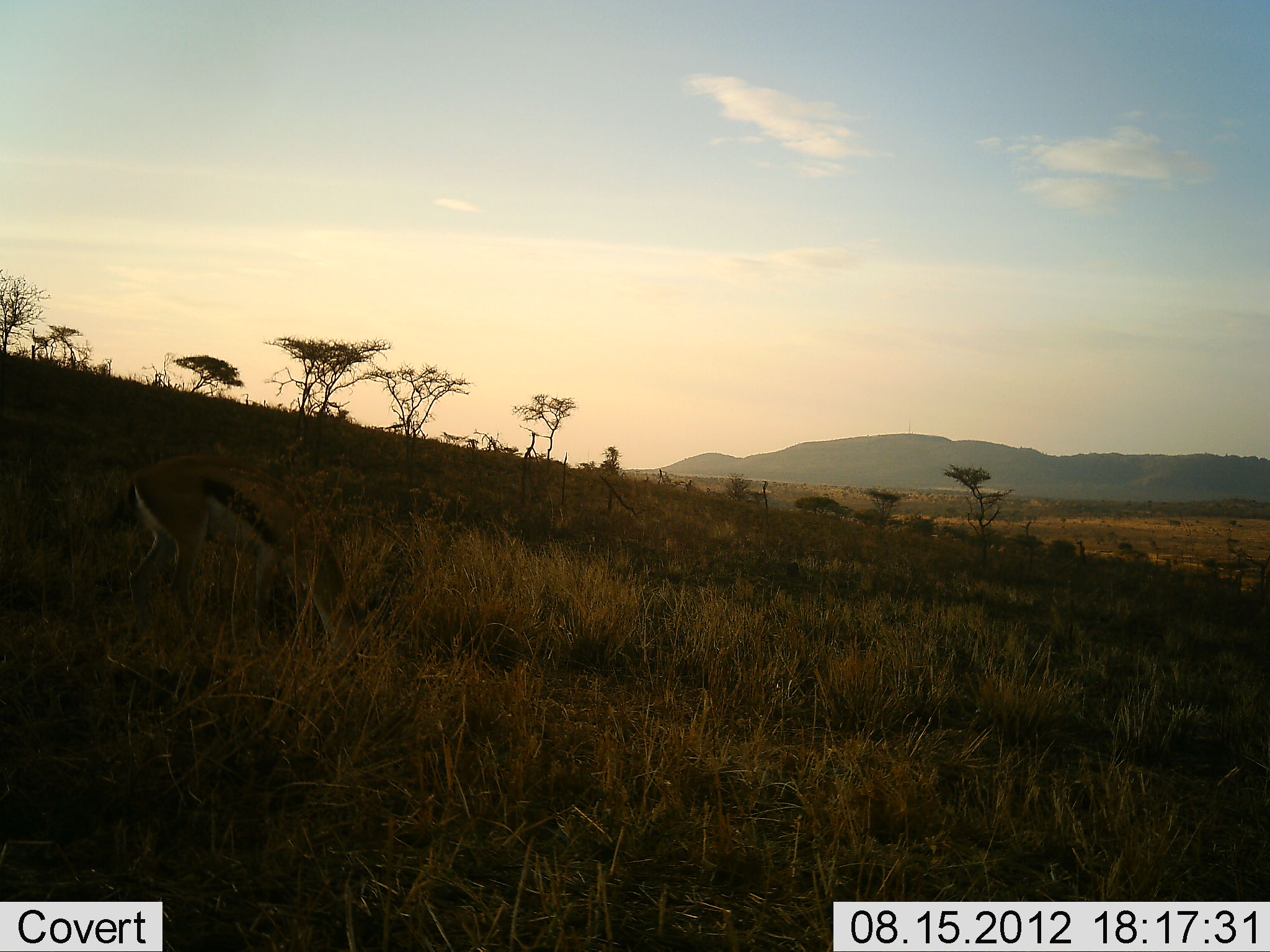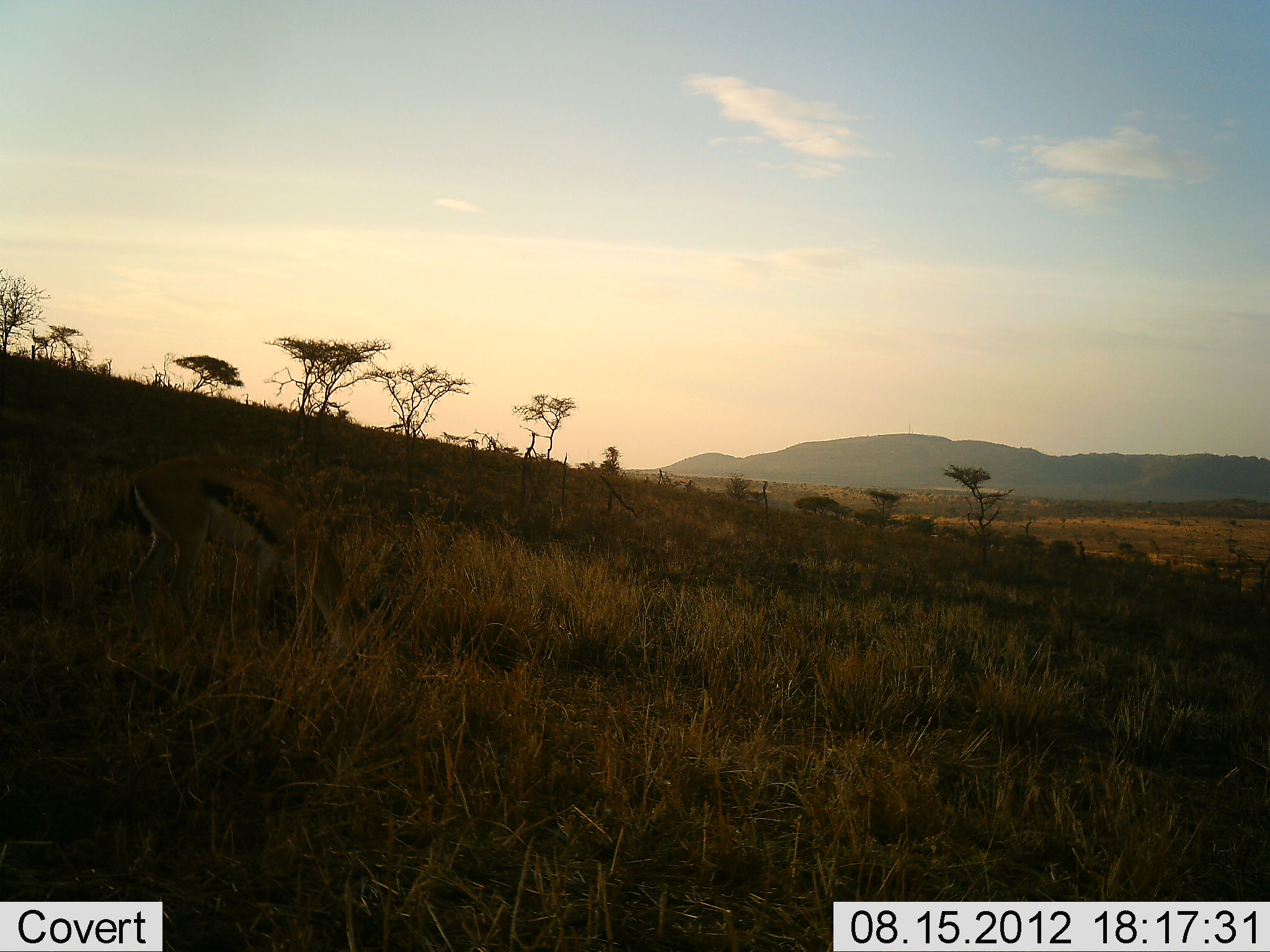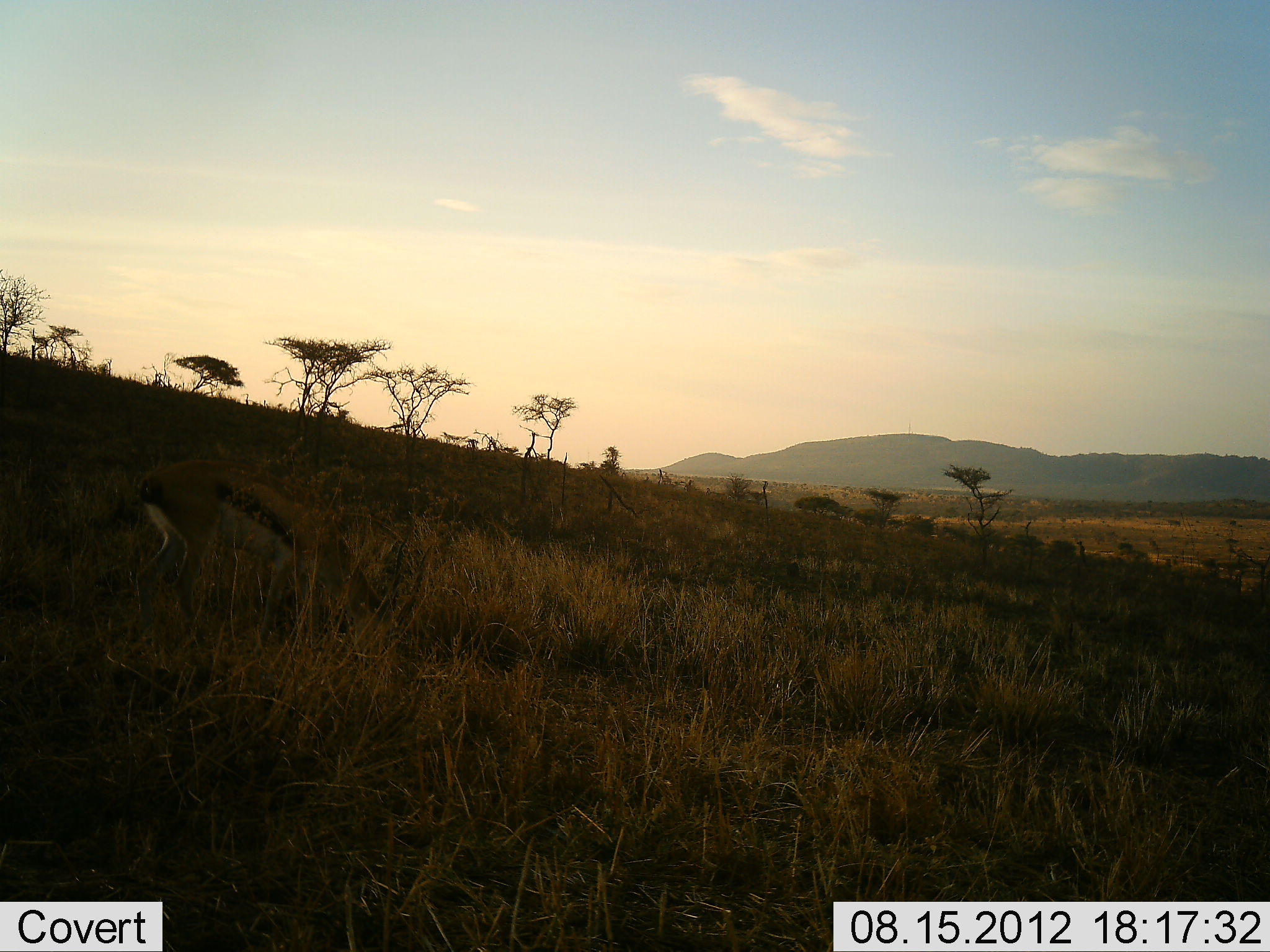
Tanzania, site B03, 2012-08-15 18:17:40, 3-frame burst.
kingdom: Animalia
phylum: Chordata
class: Mammalia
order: Artiodactyla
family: Bovidae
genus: Eudorcas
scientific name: Eudorcas thomsonii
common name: thomson's gazelle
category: gazellethomsons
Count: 1.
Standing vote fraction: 30%.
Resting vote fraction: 0%.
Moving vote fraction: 0%.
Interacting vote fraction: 0%.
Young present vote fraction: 0%.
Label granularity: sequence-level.